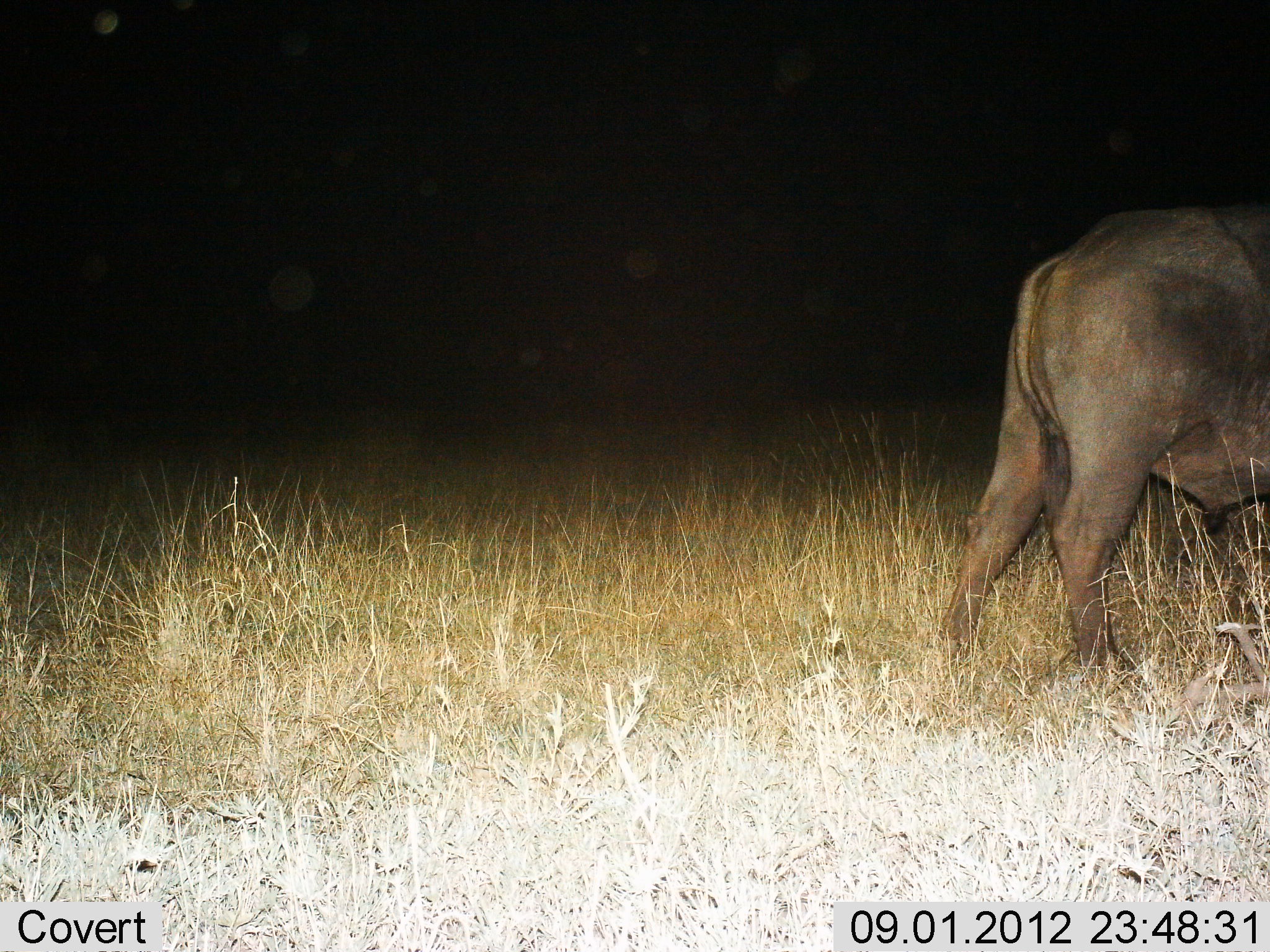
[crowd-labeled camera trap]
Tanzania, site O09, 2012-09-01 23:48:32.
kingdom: Animalia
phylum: Chordata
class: Mammalia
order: Artiodactyla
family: Bovidae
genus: Syncerus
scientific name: Syncerus caffer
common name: cape buffalo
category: buffalo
Buffalo (cape buffalo) (Syncerus caffer), count 1. Behavior (volunteer vote fractions): standing 50%, resting 0%, moving 50%, interacting 0%. Young present (vote fraction): 0%. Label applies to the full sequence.